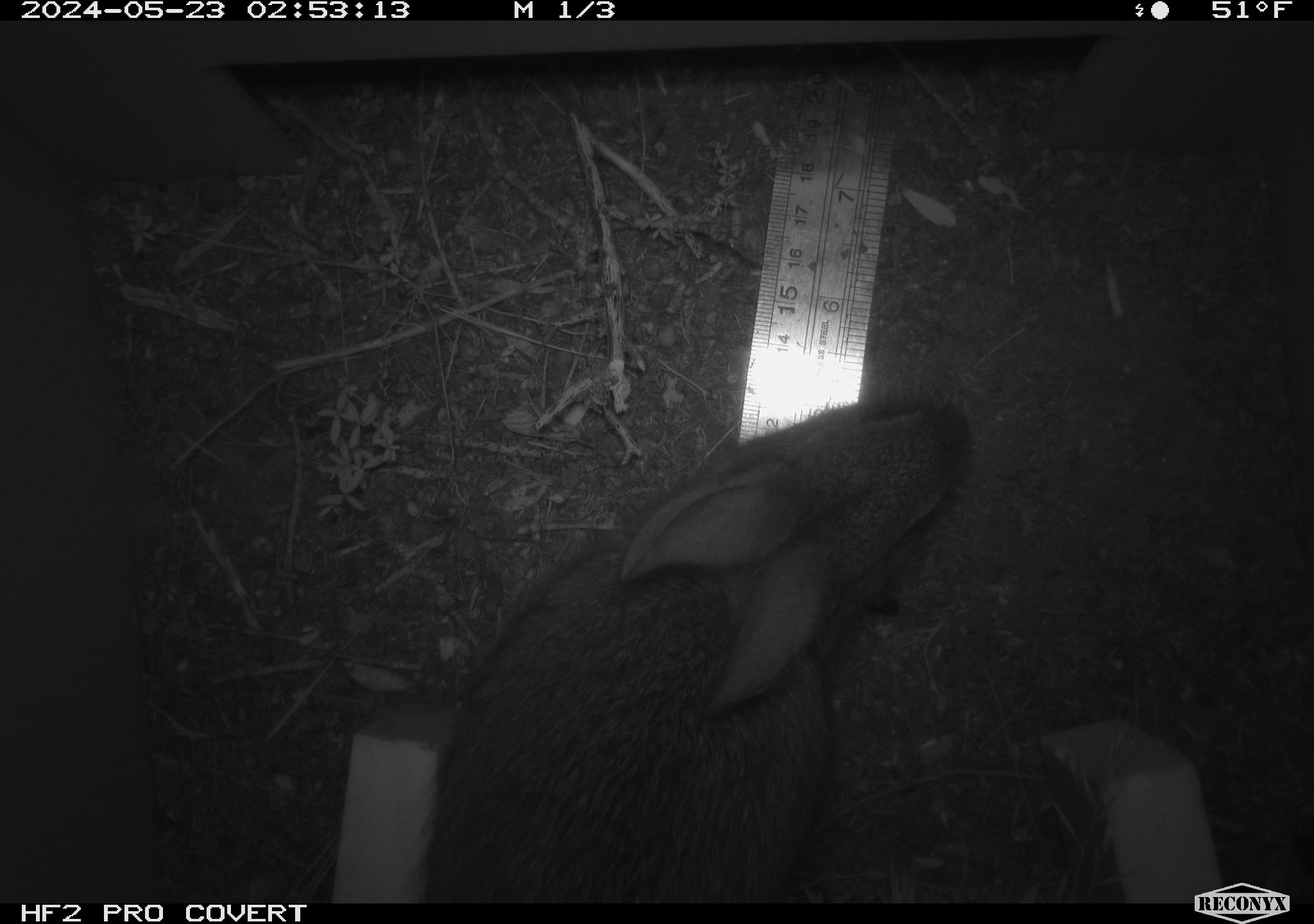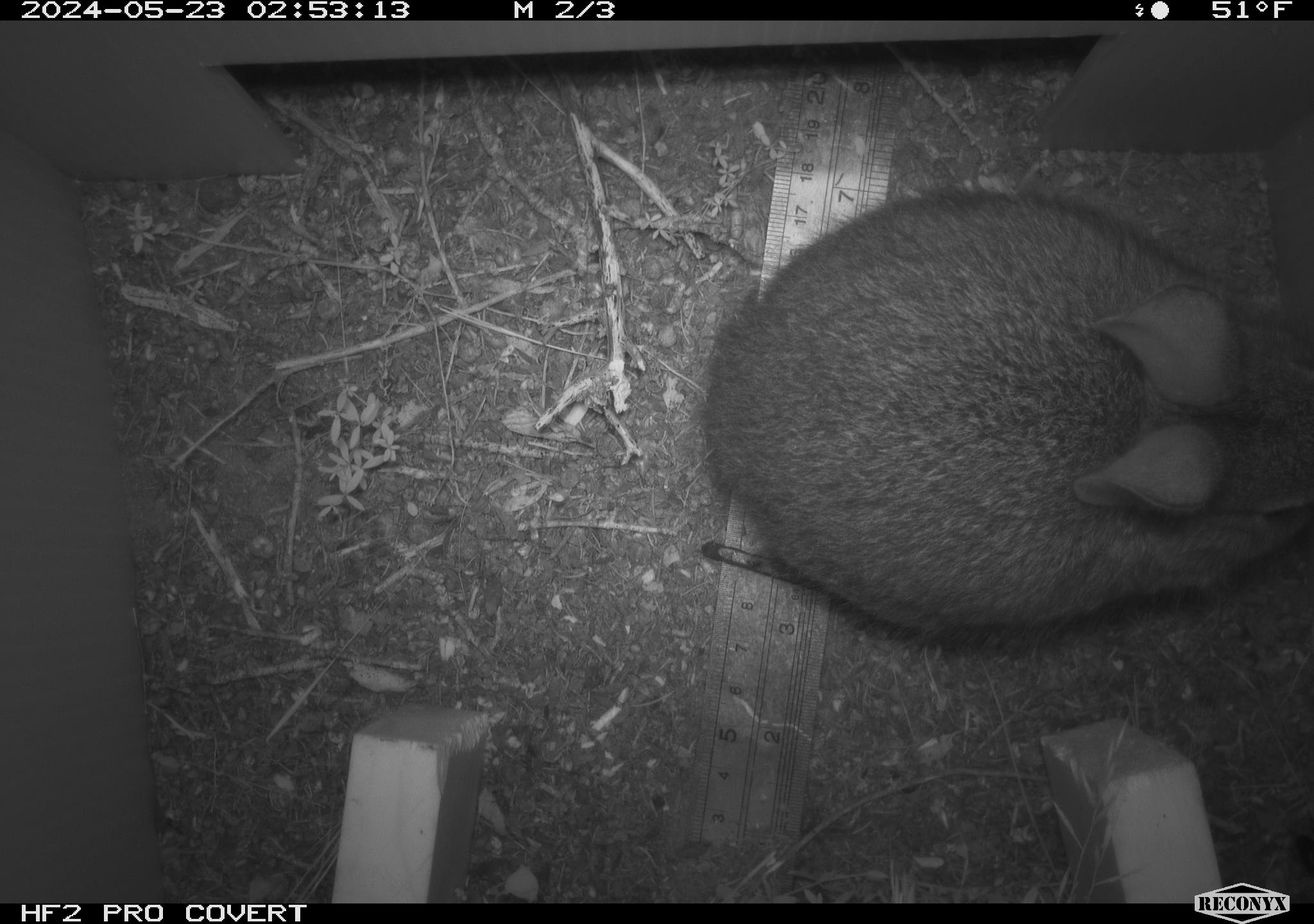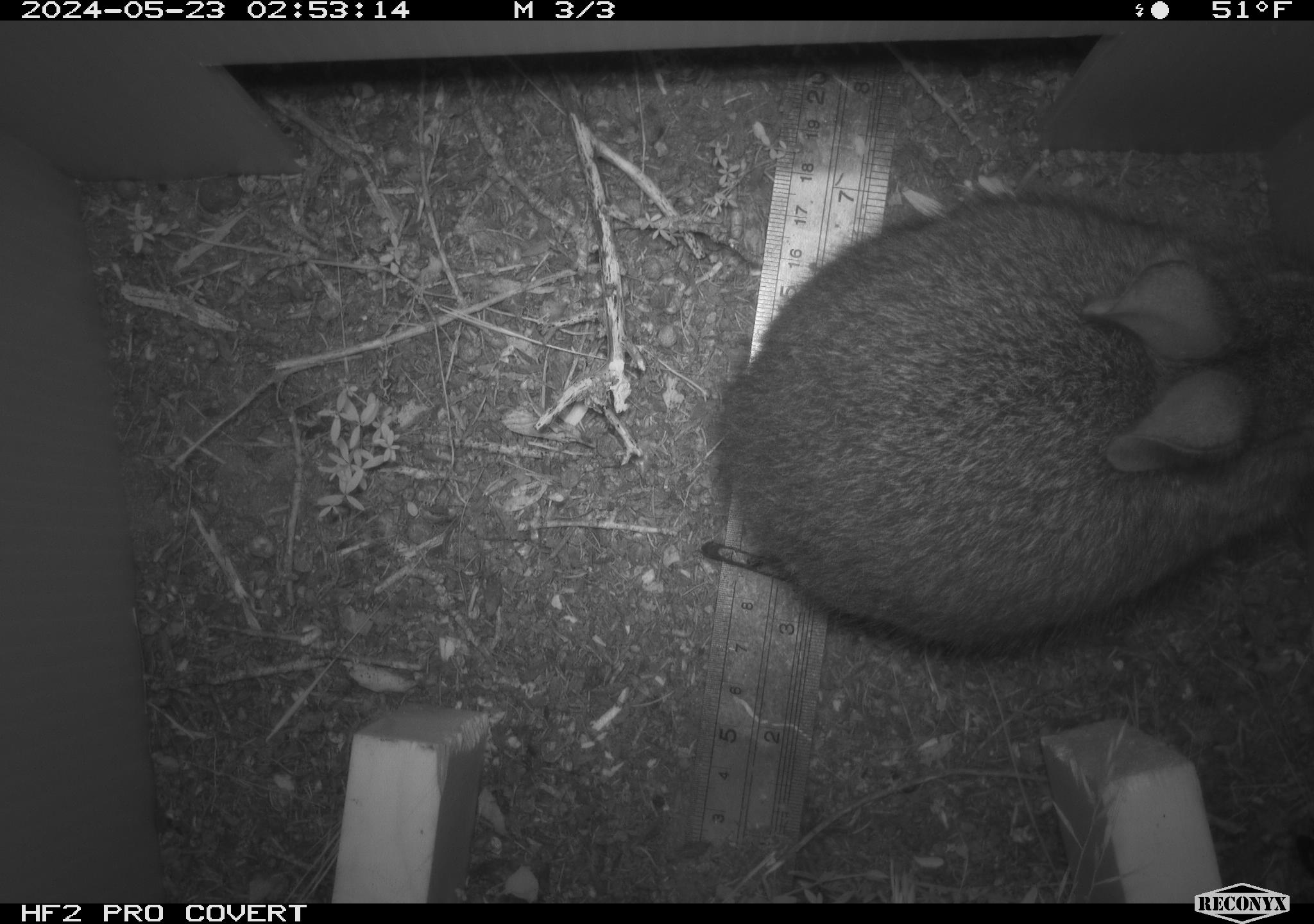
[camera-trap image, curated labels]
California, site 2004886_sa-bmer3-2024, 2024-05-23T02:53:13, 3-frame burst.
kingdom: Animalia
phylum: Chordata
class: Mammalia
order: Lagomorpha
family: Leporidae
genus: Sylvilagus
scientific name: Sylvilagus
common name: cottontail rabbits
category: sylvilagus species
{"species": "sylvilagus species (cottontail rabbits) (Sylvilagus)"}